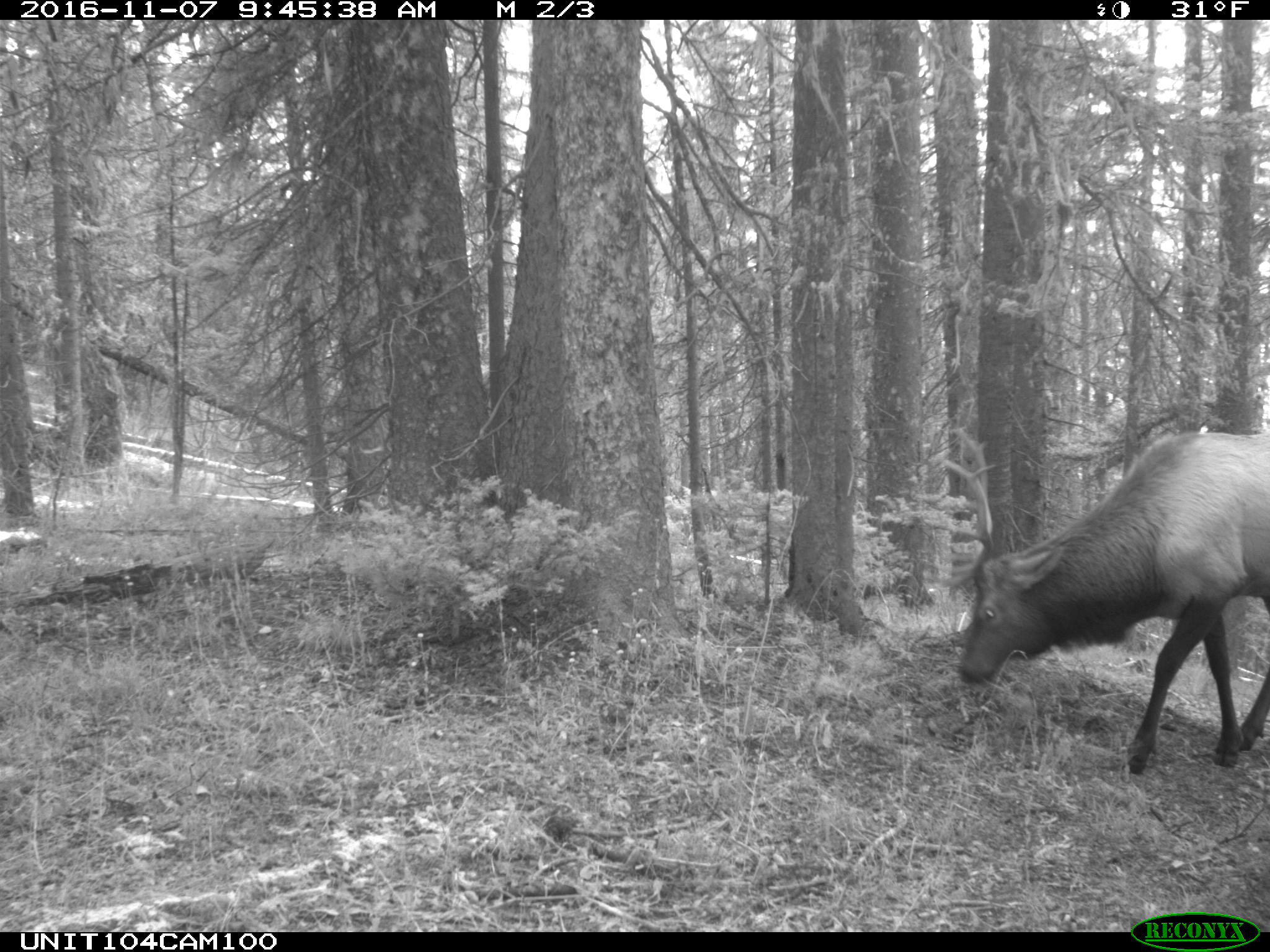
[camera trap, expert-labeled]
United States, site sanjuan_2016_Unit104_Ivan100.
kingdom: Animalia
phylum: Chordata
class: Mammalia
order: Artiodactyla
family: Cervidae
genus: Cervus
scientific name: Cervus elaphus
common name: red deer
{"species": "Cervus elaphus (red deer)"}